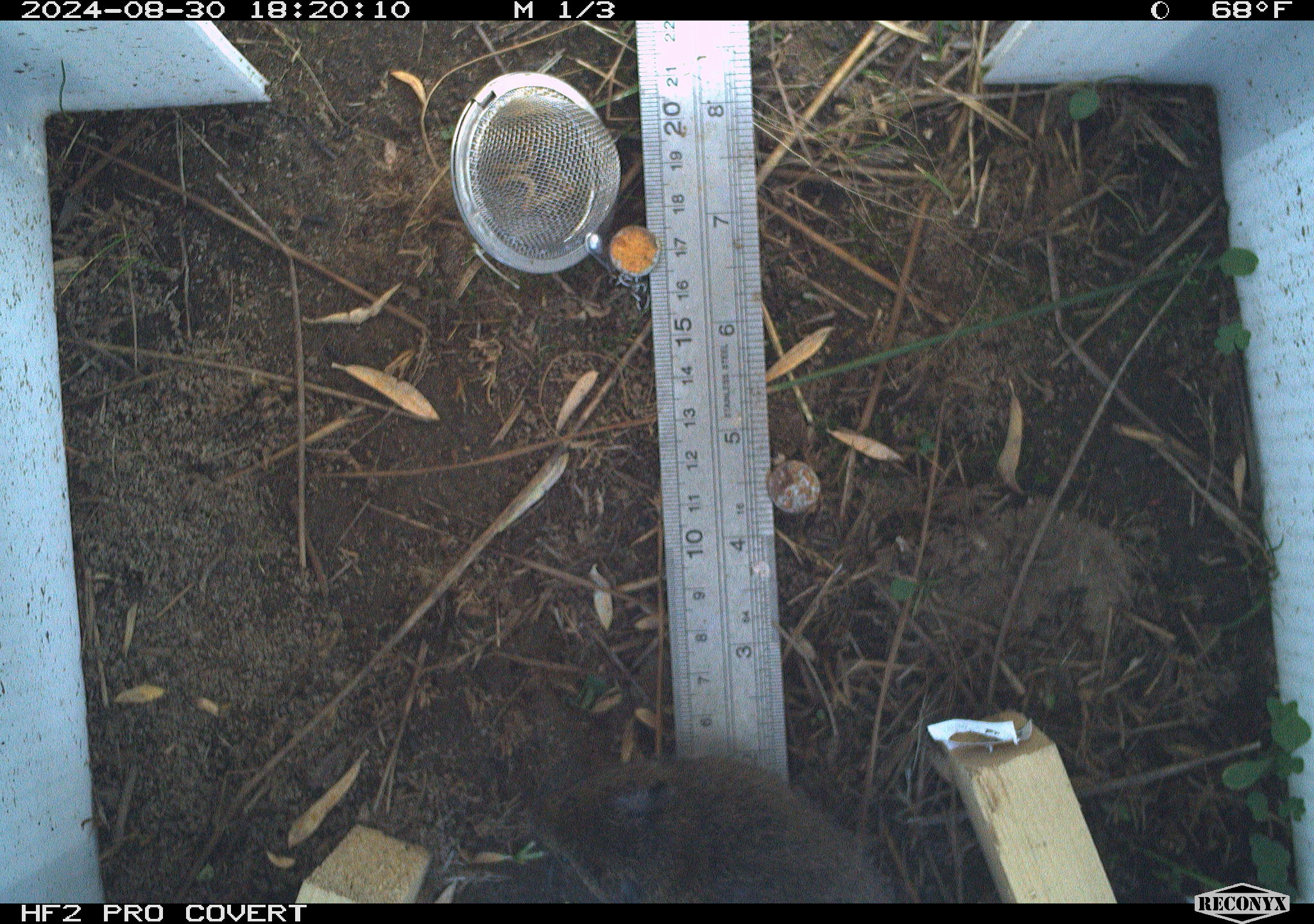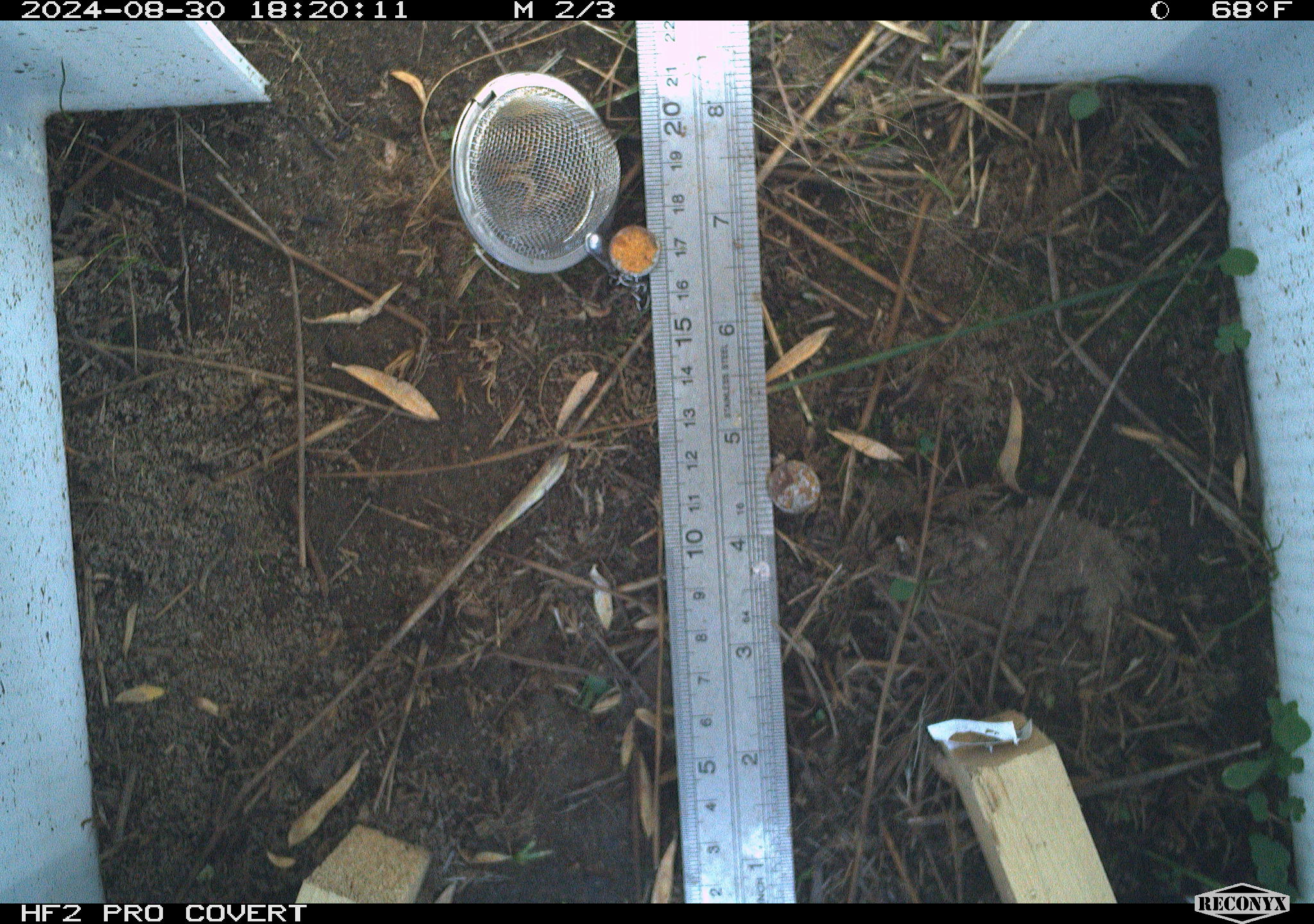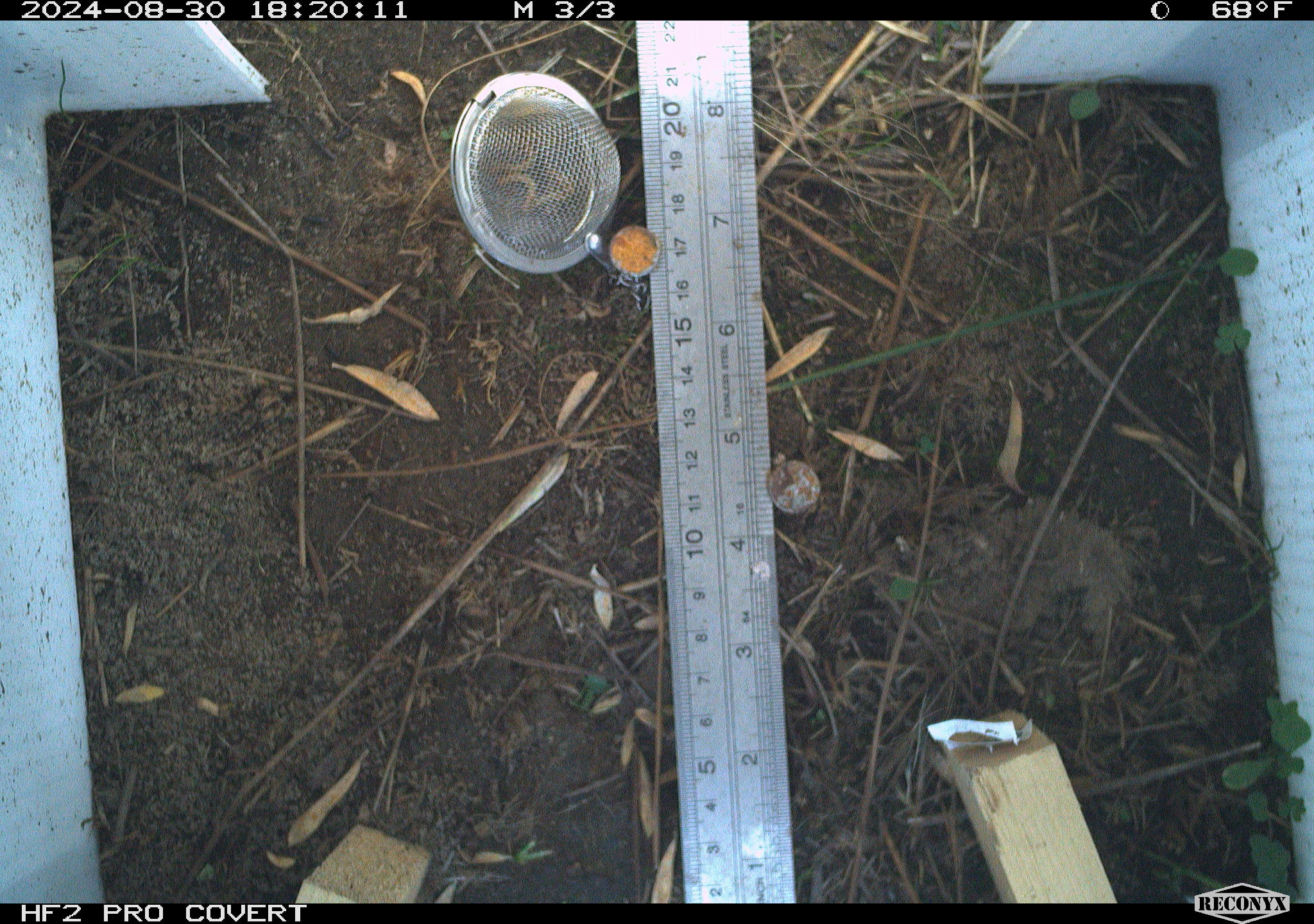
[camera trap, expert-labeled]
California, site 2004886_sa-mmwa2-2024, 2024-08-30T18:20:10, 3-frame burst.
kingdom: Animalia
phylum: Chordata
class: Mammalia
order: Rodentia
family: Cricetidae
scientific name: Arvicolinae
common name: voles, lemmings, and muskrats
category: arvicolinae subfamily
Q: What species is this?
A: Arvicolinae subfamily (voles, lemmings, and muskrats) (Arvicolinae).